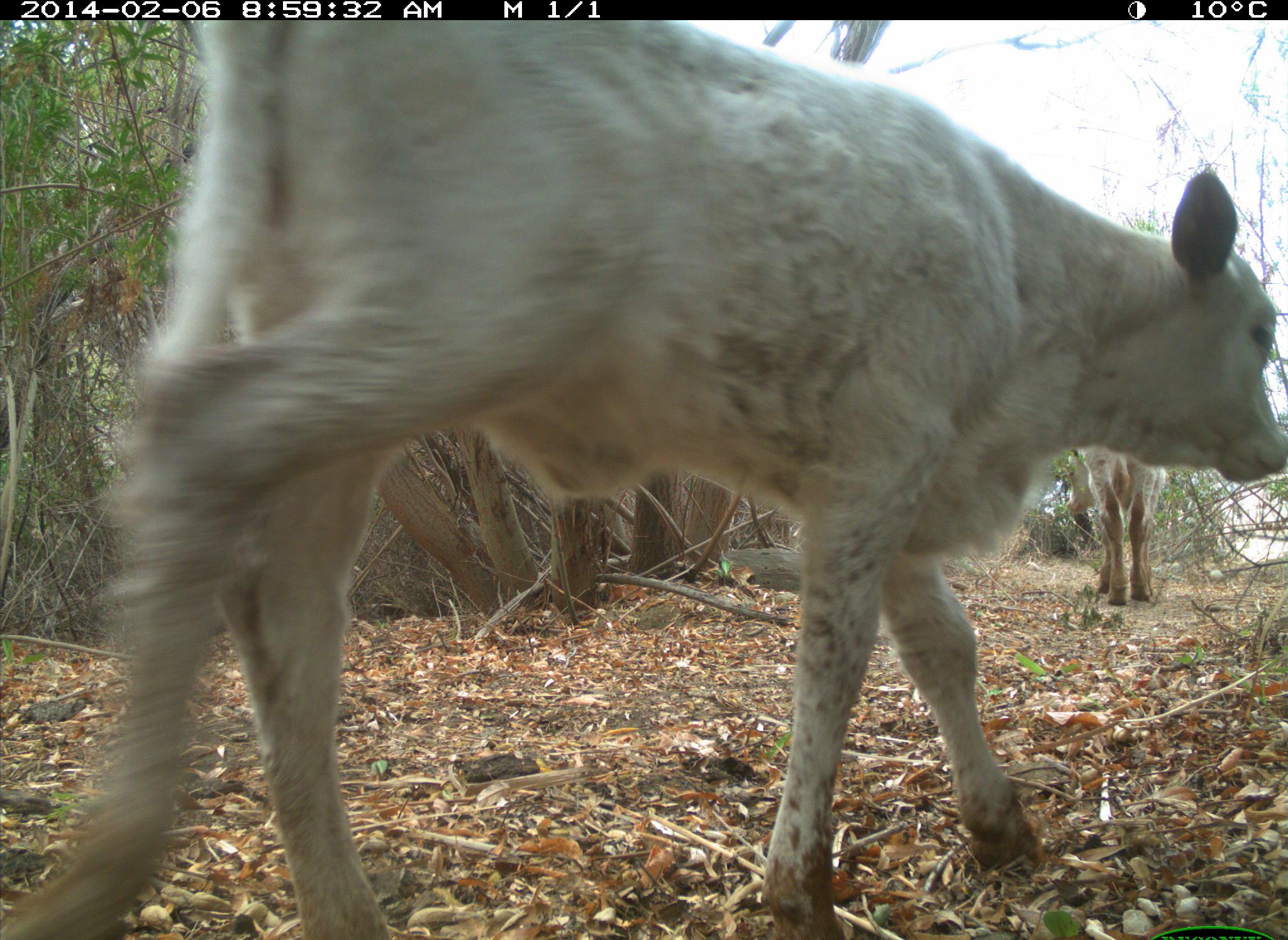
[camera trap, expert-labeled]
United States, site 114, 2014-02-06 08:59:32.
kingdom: Animalia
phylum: Chordata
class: Mammalia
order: Artiodactyla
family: Bovidae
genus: Bos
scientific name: Bos taurus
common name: cow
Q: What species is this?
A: Cow (Bos taurus).